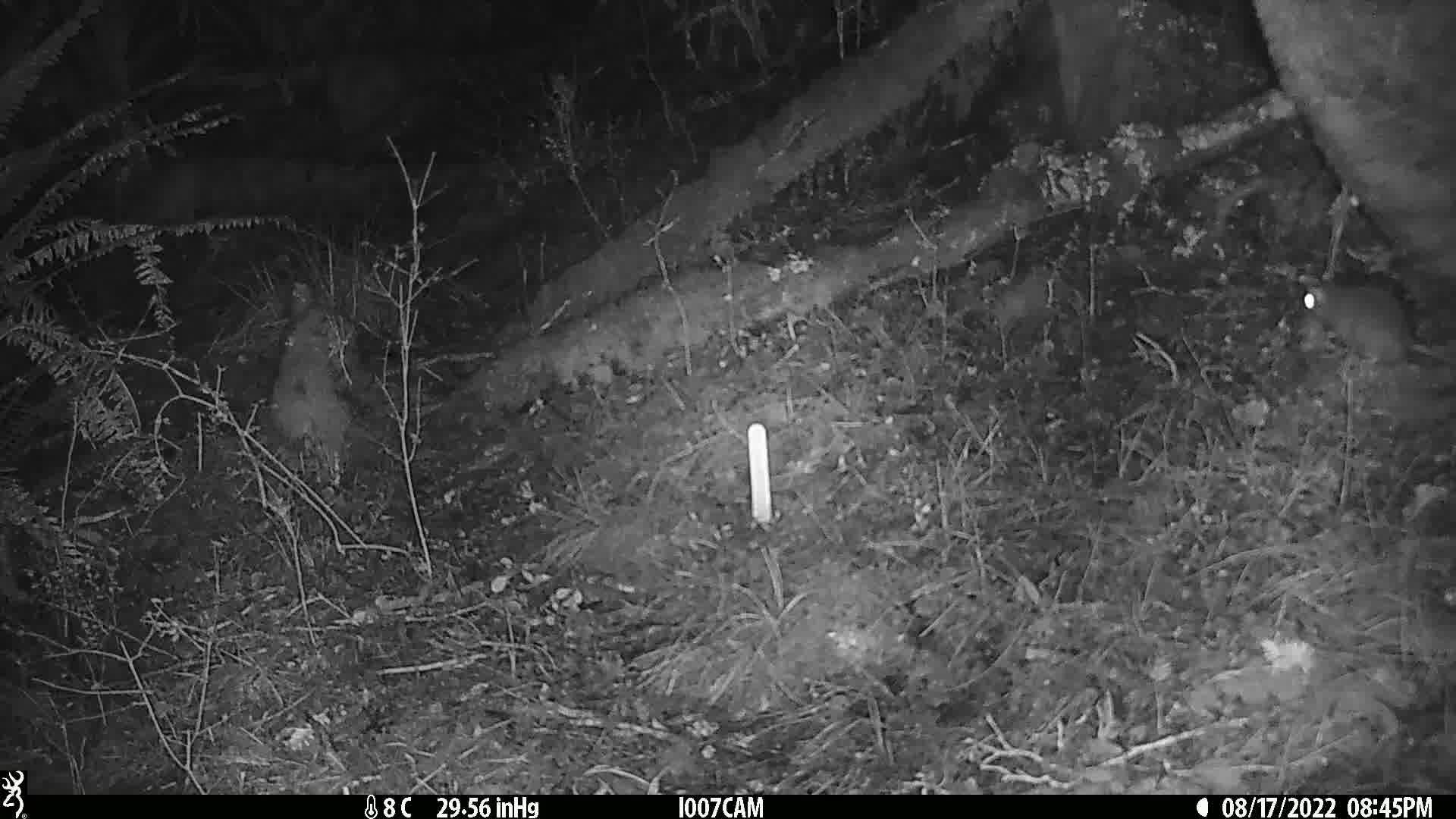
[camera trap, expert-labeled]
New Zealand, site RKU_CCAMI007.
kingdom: Animalia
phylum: Chordata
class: Mammalia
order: Rodentia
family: Muridae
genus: Rattus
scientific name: Rattus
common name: rat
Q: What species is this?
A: Rat (Rattus).